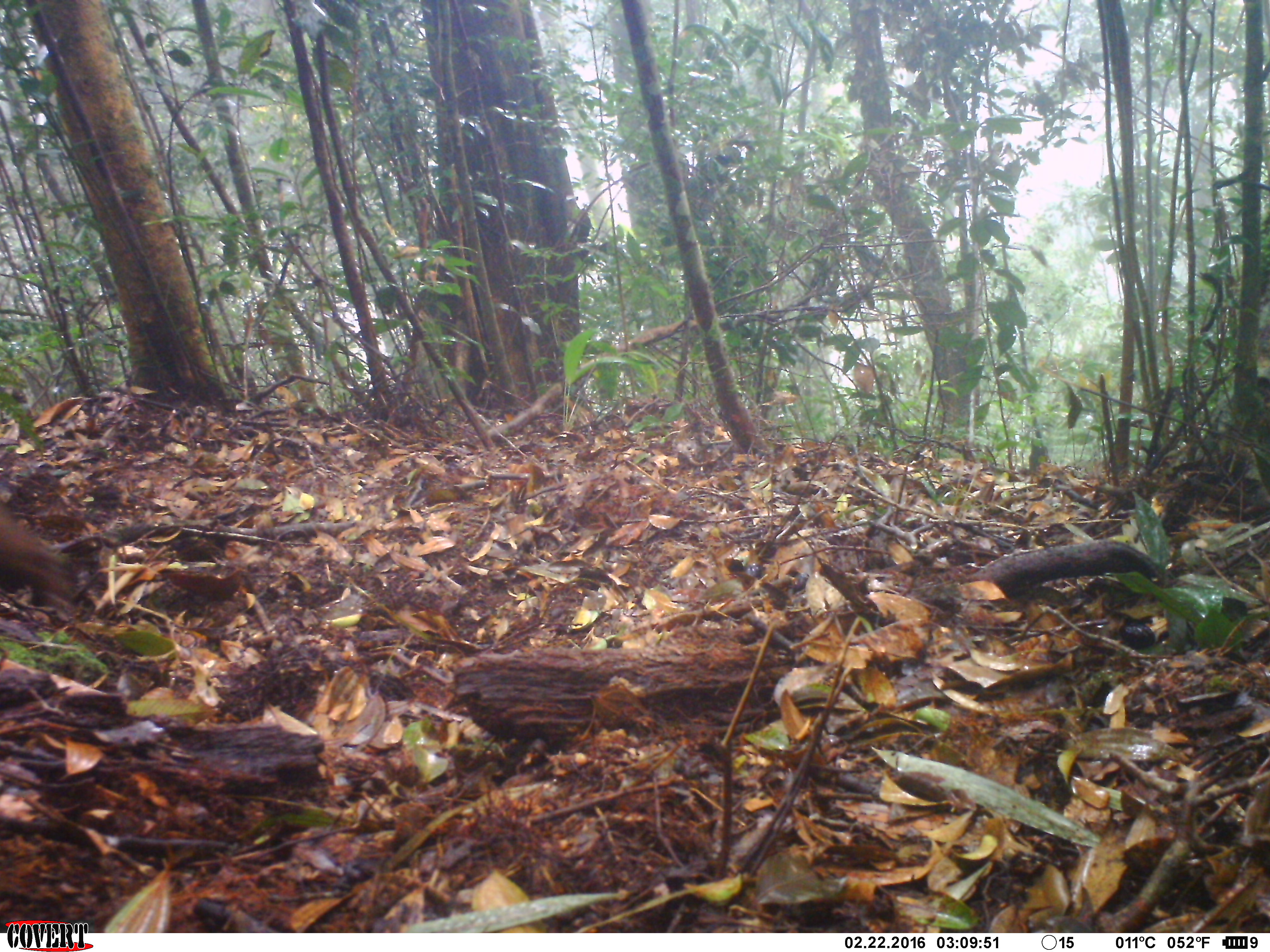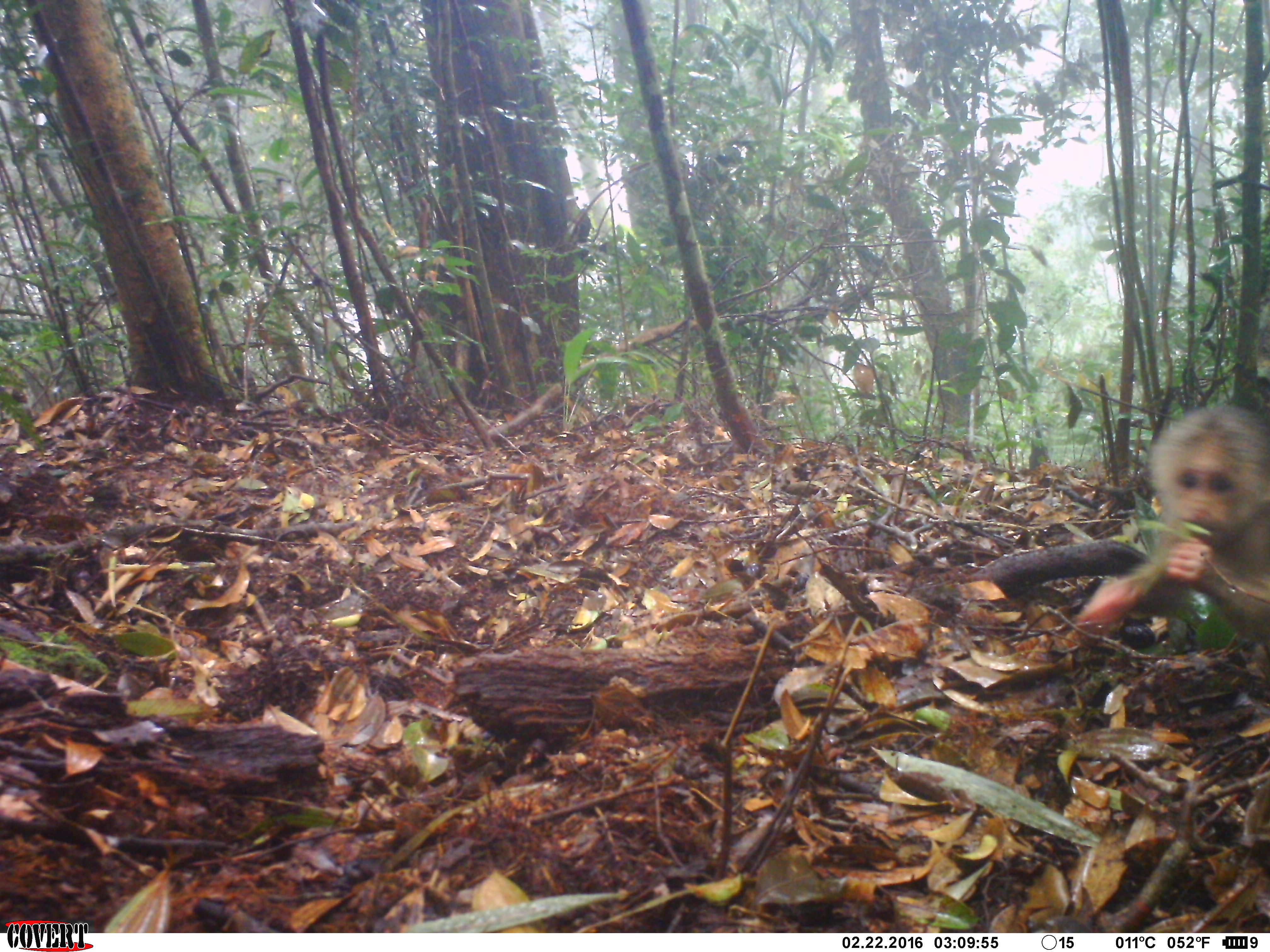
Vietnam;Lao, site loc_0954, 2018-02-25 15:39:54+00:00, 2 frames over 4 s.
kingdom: Animalia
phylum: Chordata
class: Mammalia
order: Primates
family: Cercopithecidae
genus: Macaca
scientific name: Macaca arctoides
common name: stump-tailed macaque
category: stump tailed macaque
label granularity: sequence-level